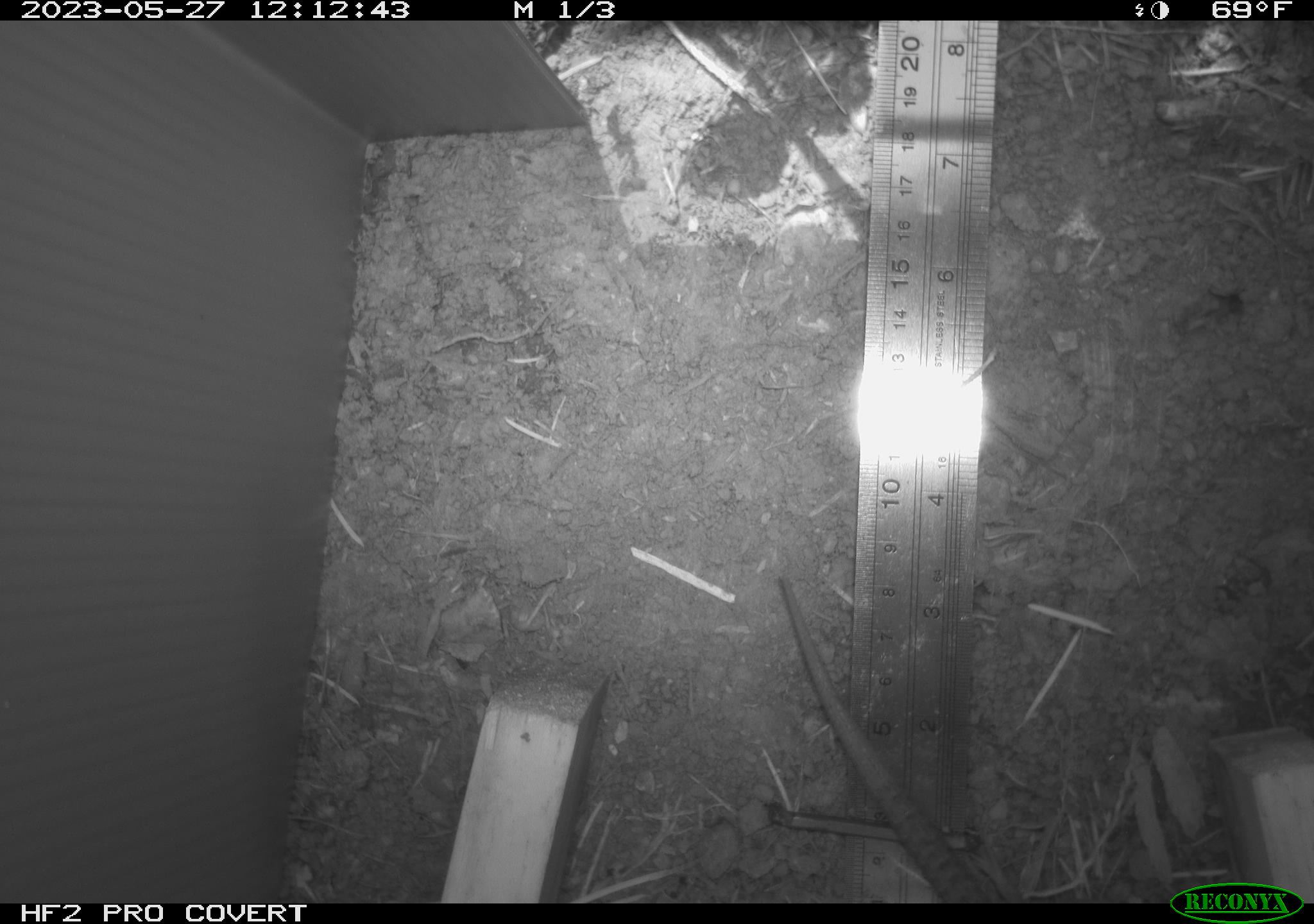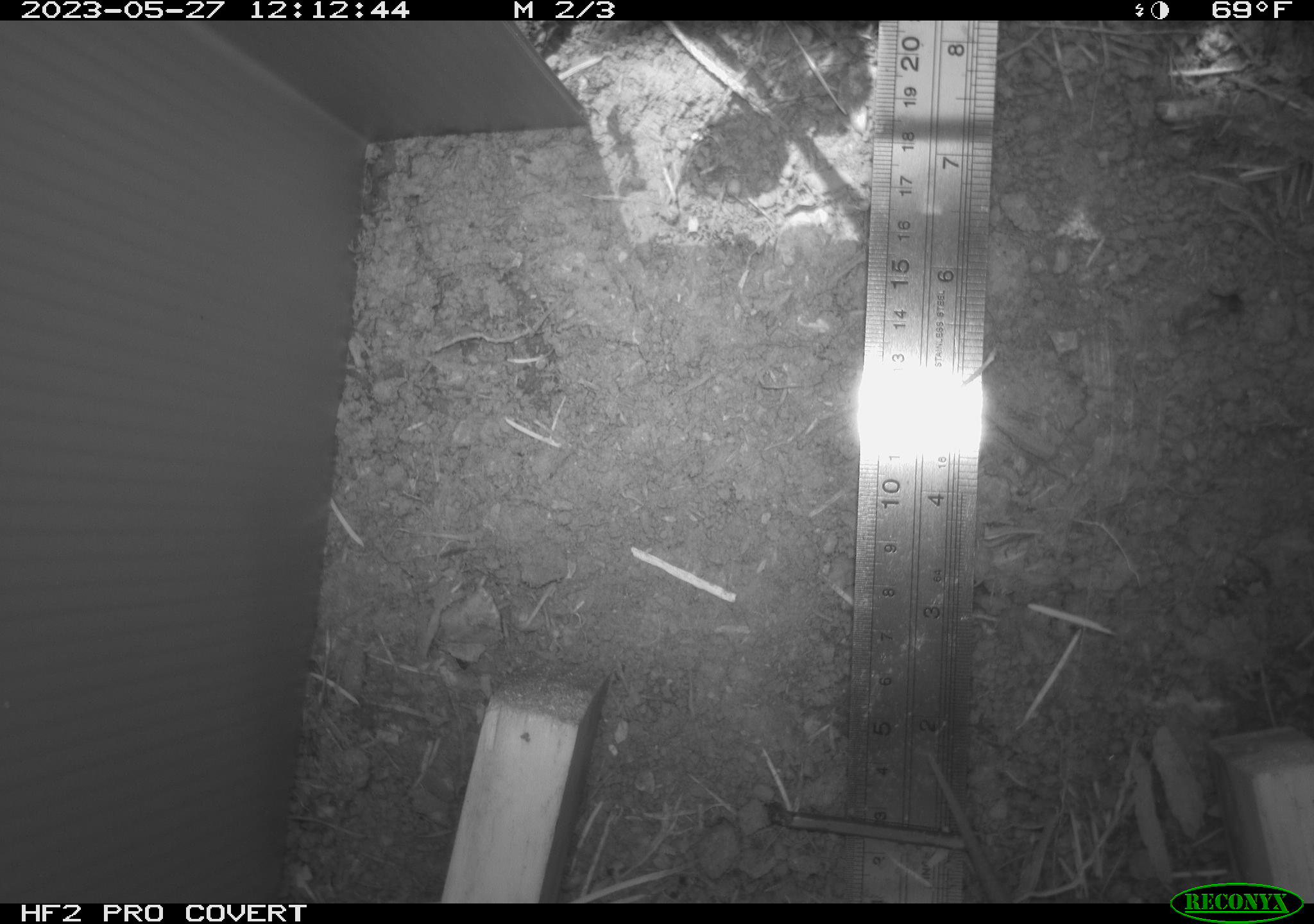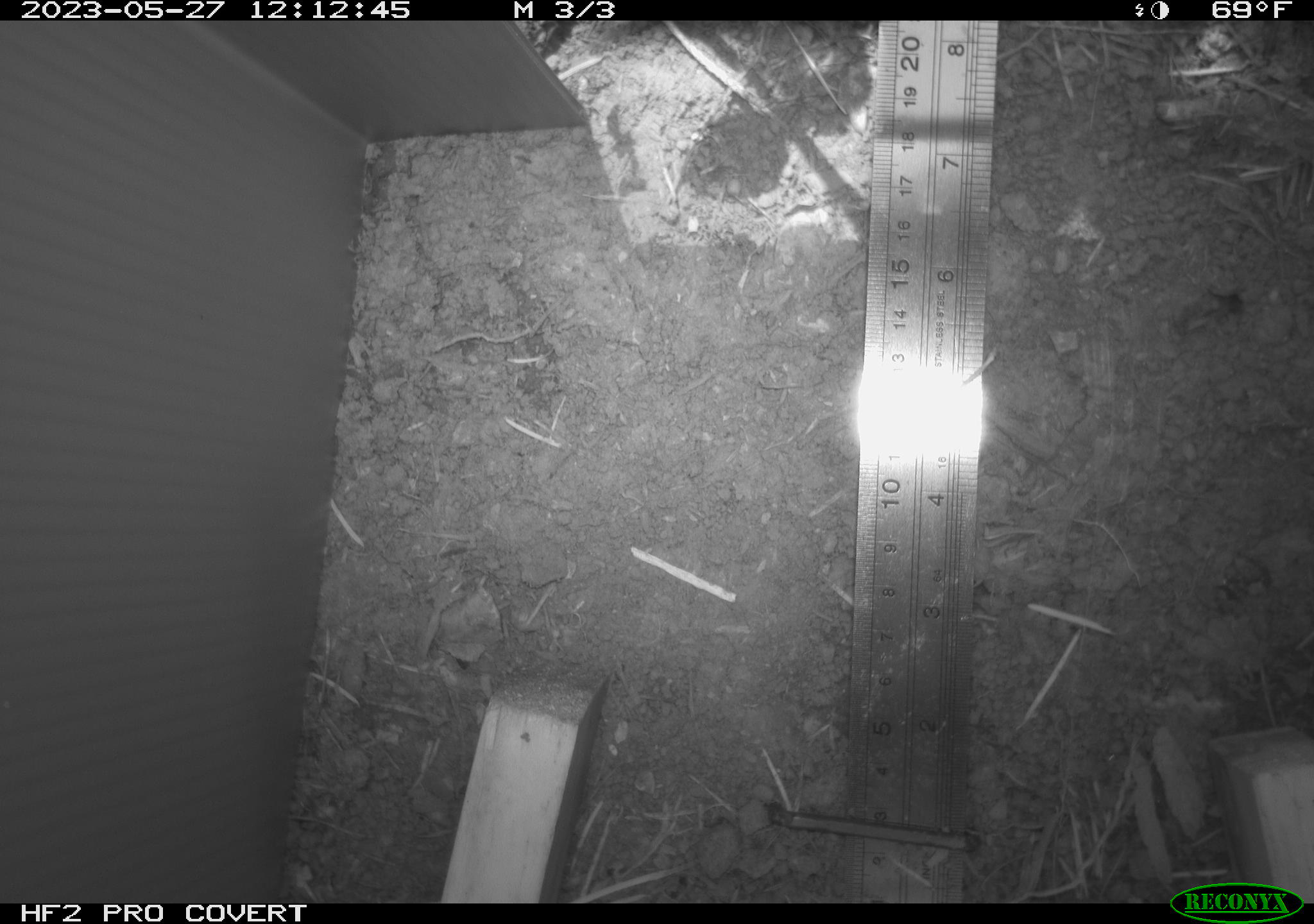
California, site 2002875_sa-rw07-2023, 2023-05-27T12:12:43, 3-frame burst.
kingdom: Animalia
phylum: Chordata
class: Reptilia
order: Squamata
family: Anguidae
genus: Elgaria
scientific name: Elgaria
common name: alligator lizards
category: elgaria species